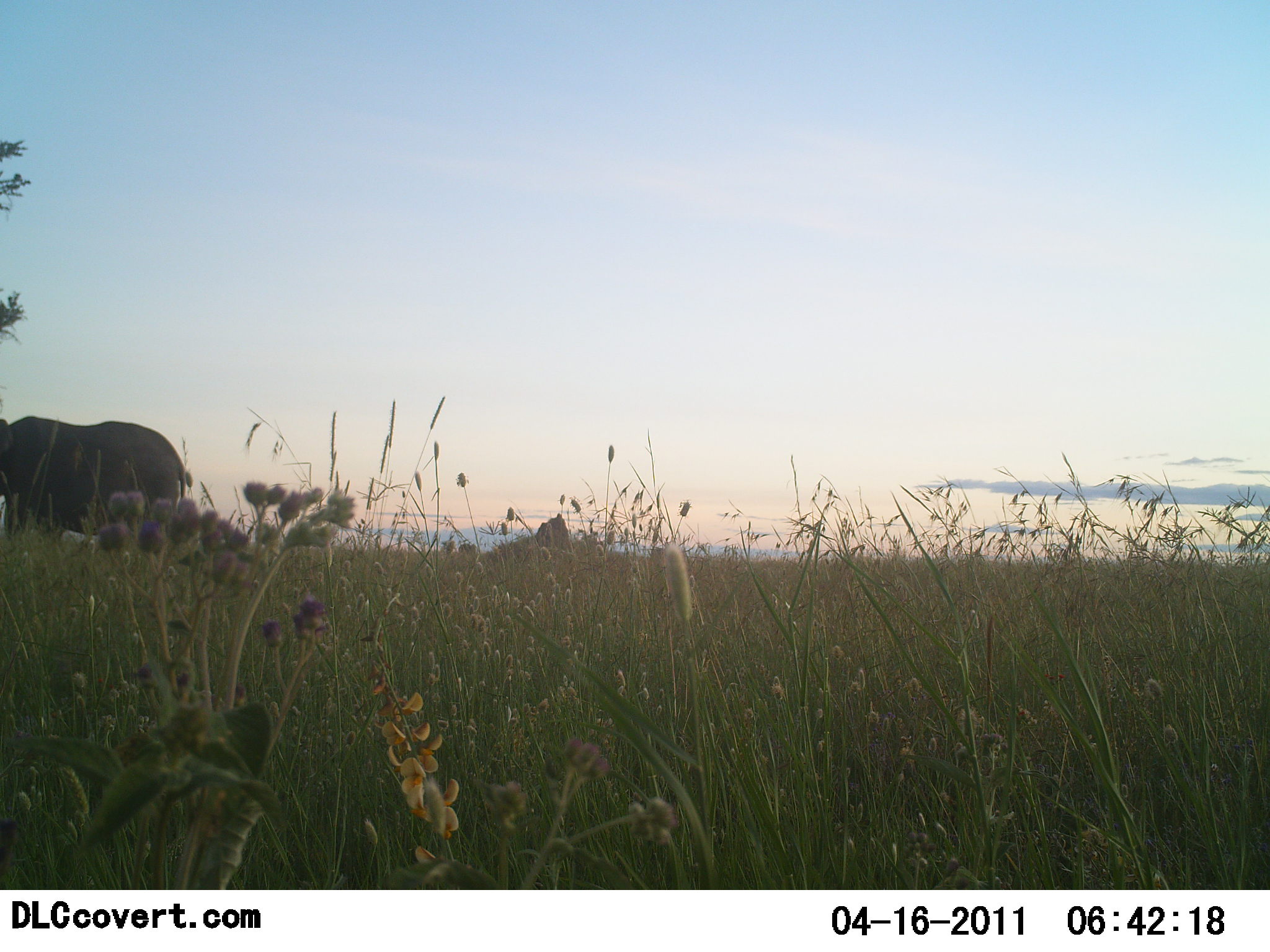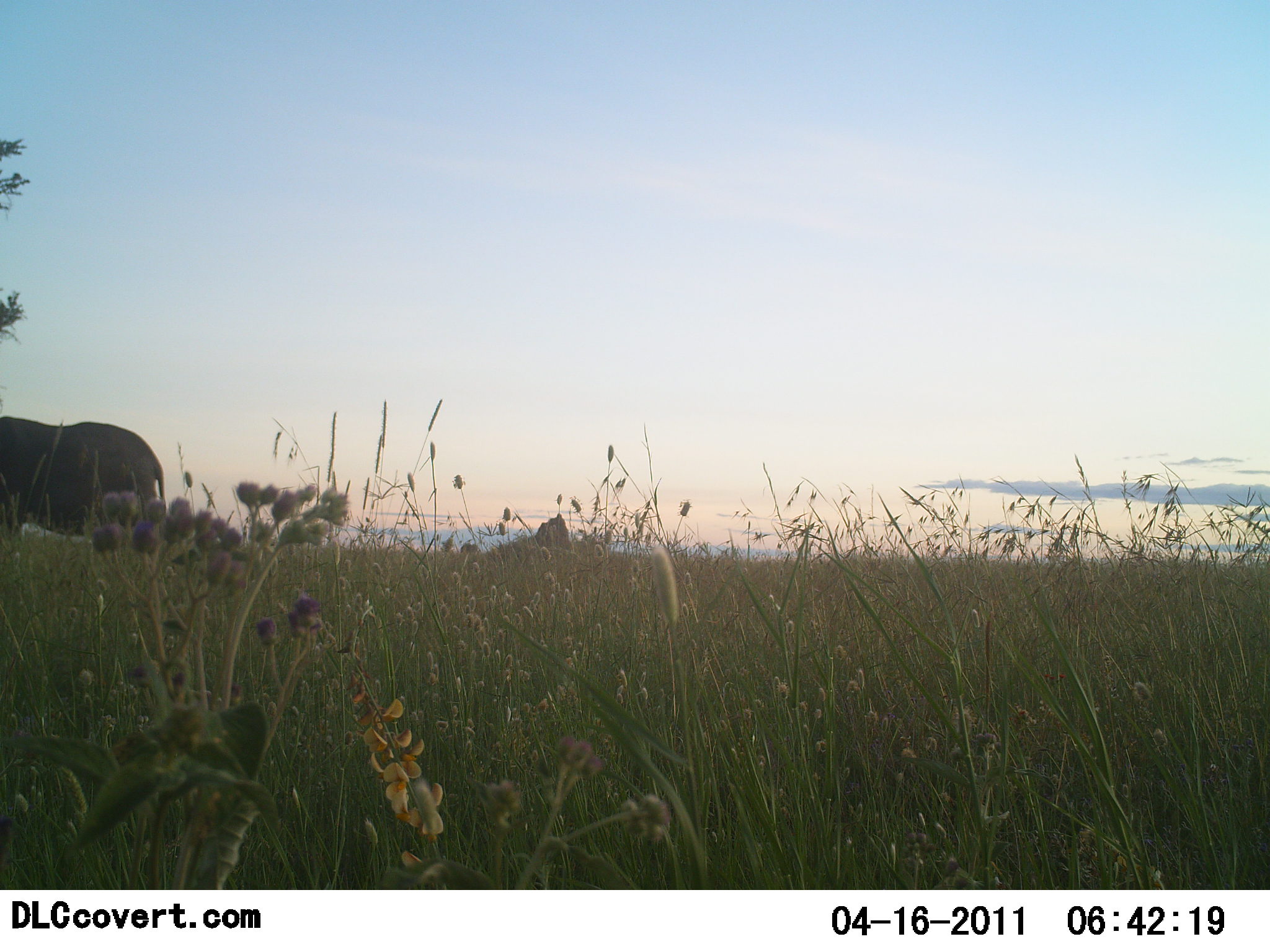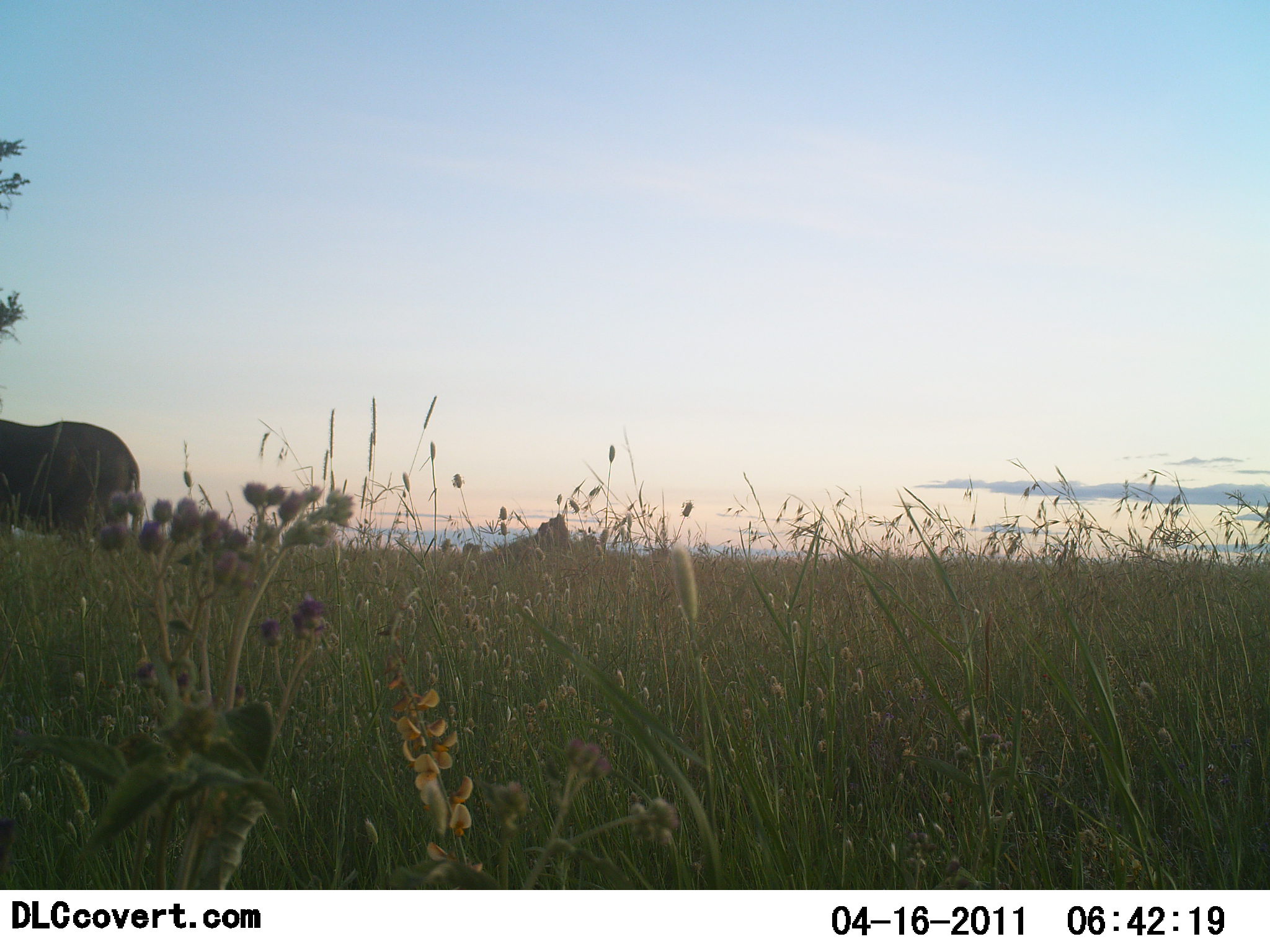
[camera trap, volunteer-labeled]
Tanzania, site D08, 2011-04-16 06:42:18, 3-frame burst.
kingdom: Animalia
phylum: Chordata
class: Mammalia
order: Proboscidea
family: Elephantidae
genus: Loxodonta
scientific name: Loxodonta africana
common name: african bush elephant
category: elephant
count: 1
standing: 36%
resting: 0%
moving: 64%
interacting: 0%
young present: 0%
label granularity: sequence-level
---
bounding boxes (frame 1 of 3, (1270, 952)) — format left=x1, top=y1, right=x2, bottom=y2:
animal: left=0, top=412, right=188, bottom=559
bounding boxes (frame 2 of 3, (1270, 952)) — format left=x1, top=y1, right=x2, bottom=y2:
animal: left=0, top=413, right=167, bottom=572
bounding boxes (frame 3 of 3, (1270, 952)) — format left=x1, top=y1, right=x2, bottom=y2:
animal: left=0, top=420, right=143, bottom=577